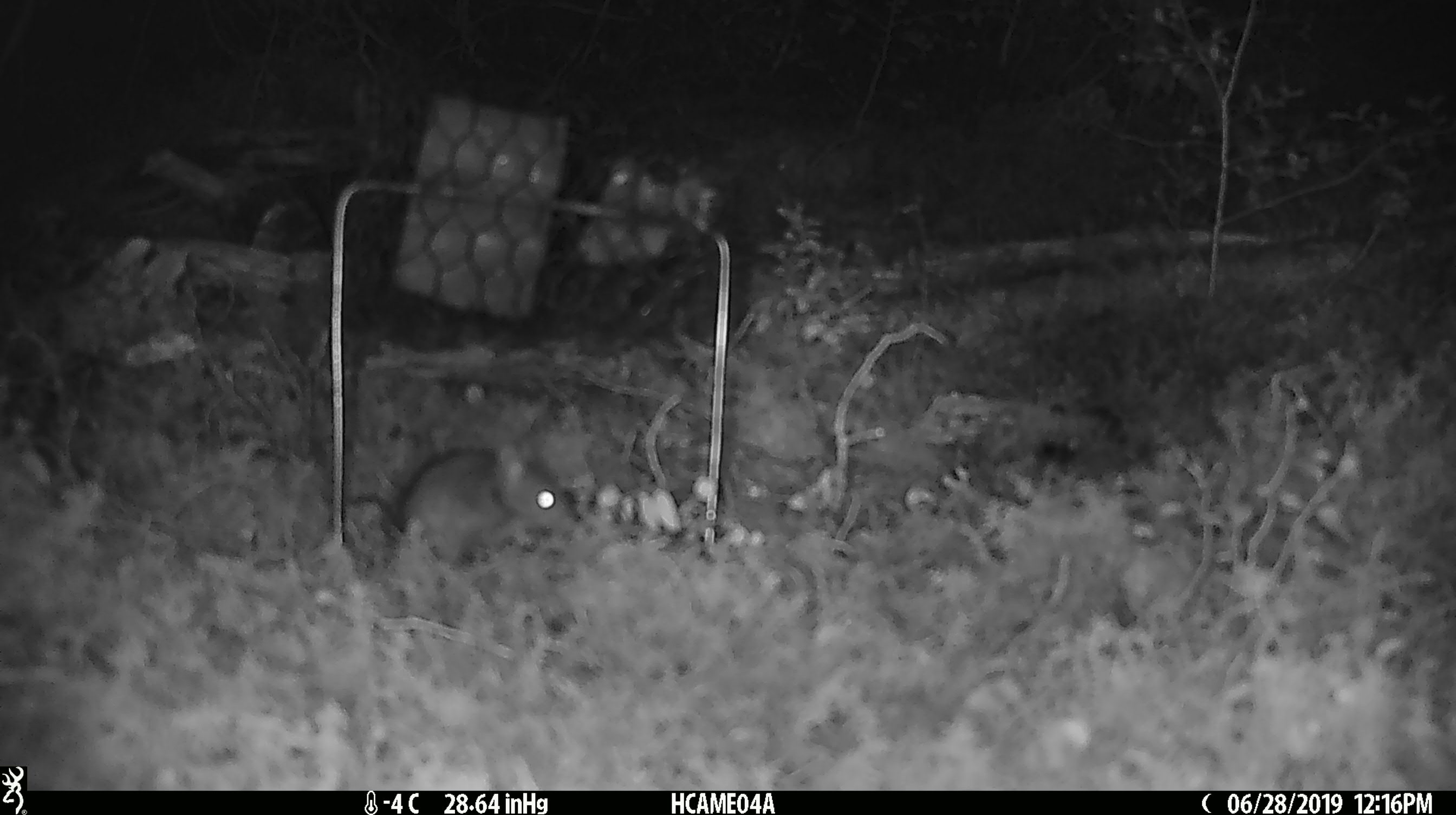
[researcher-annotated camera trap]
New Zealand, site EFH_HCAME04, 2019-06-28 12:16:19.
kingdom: Animalia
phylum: Chordata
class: Mammalia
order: Rodentia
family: Muridae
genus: Mus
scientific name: Mus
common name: mouse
Mouse (Mus).